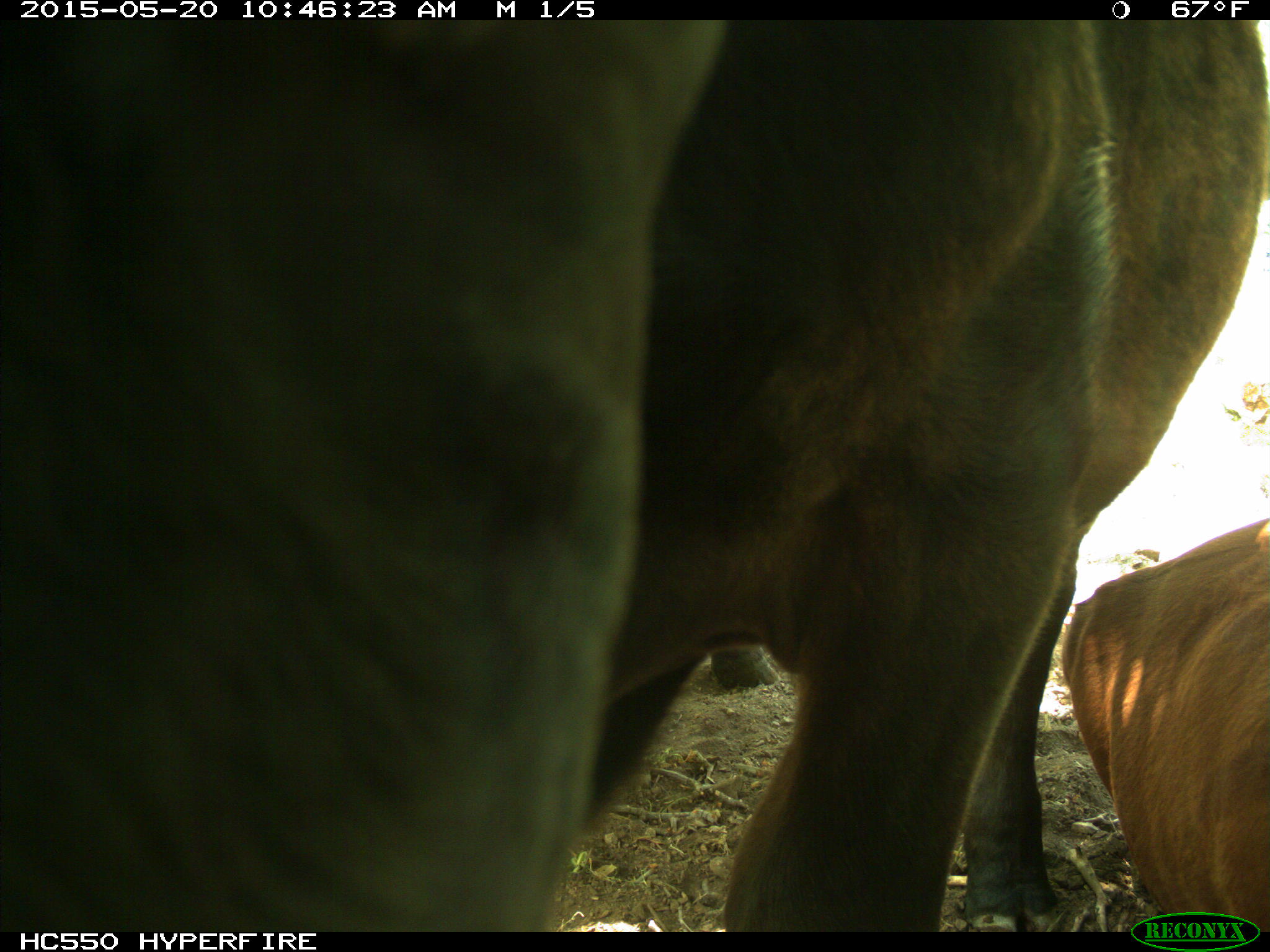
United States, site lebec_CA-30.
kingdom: Animalia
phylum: Chordata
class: Mammalia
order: Artiodactyla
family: Bovidae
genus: Bos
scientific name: Bos taurus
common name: domestic cow